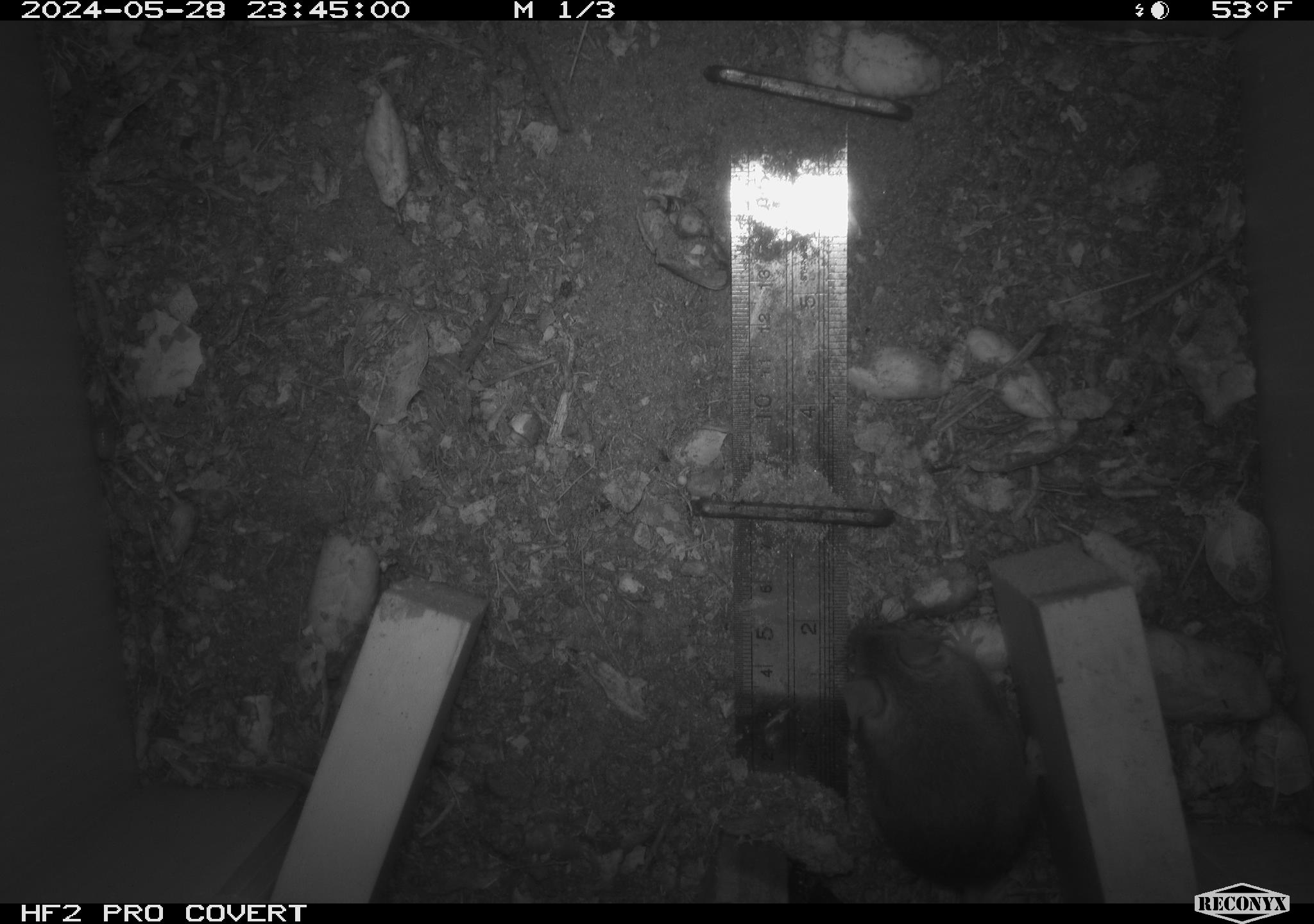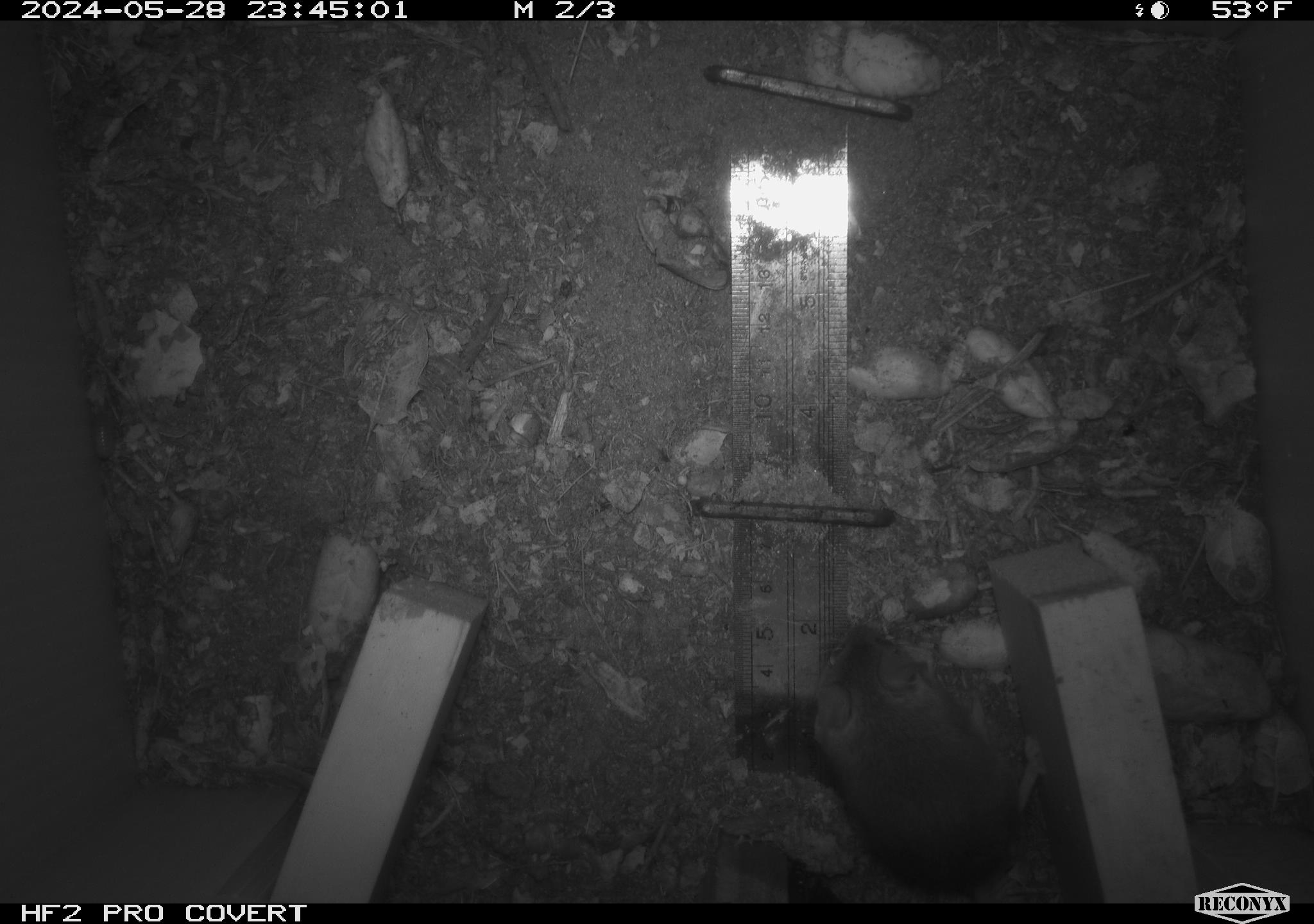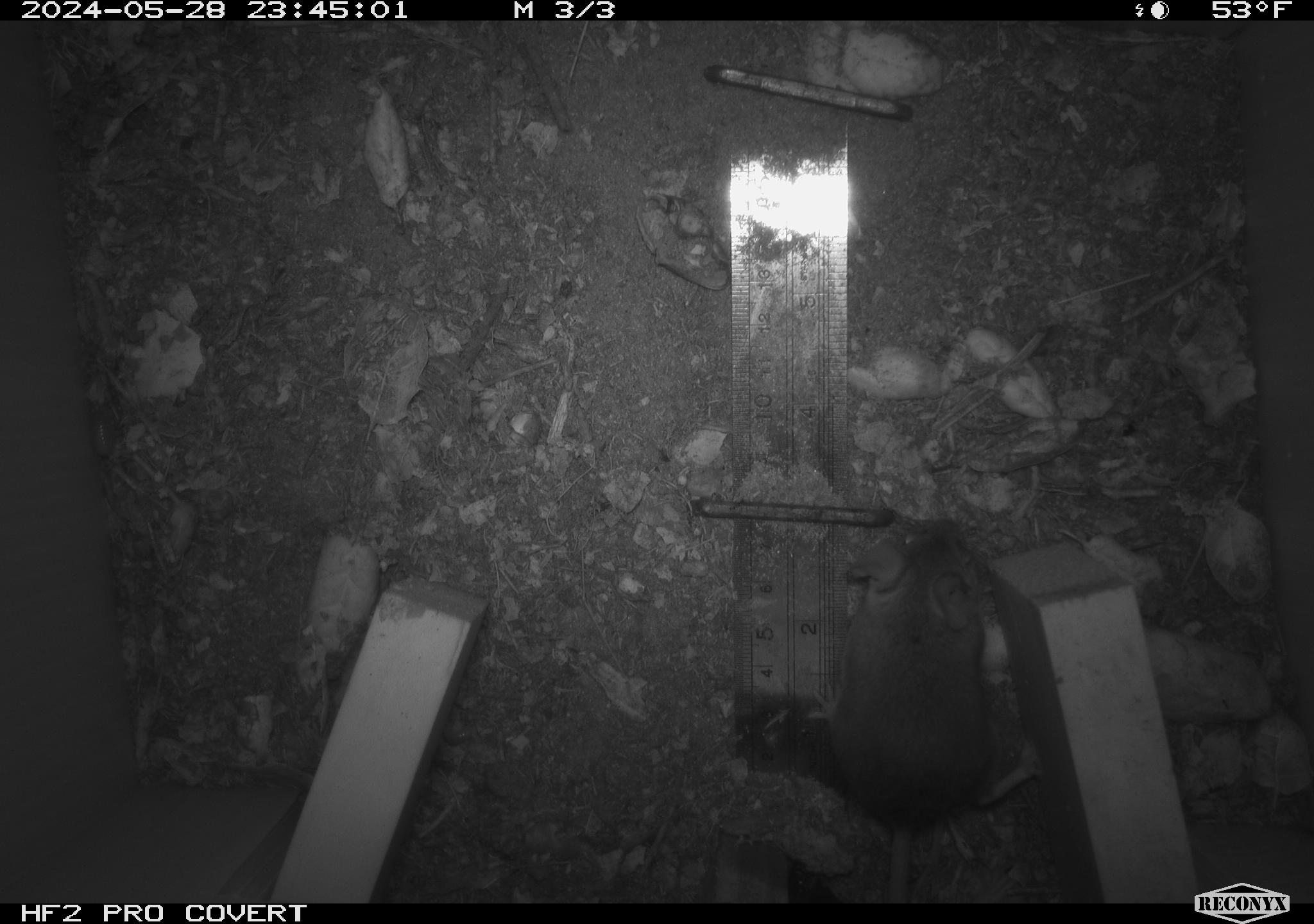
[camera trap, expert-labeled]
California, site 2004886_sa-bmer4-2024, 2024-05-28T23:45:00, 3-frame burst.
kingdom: Animalia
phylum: Chordata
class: Mammalia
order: Rodentia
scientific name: Rodentia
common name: mouse species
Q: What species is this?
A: Mouse species (Rodentia).